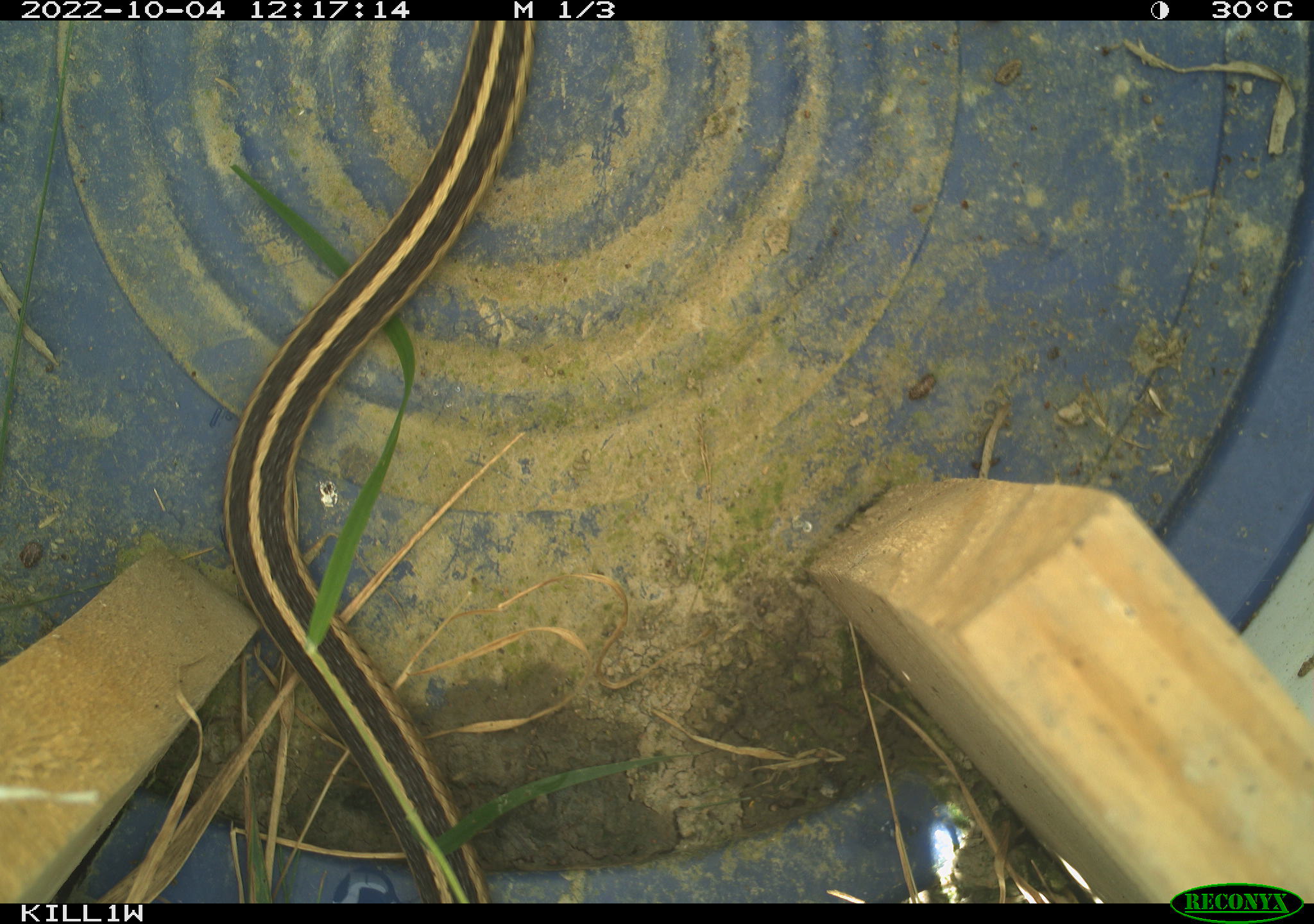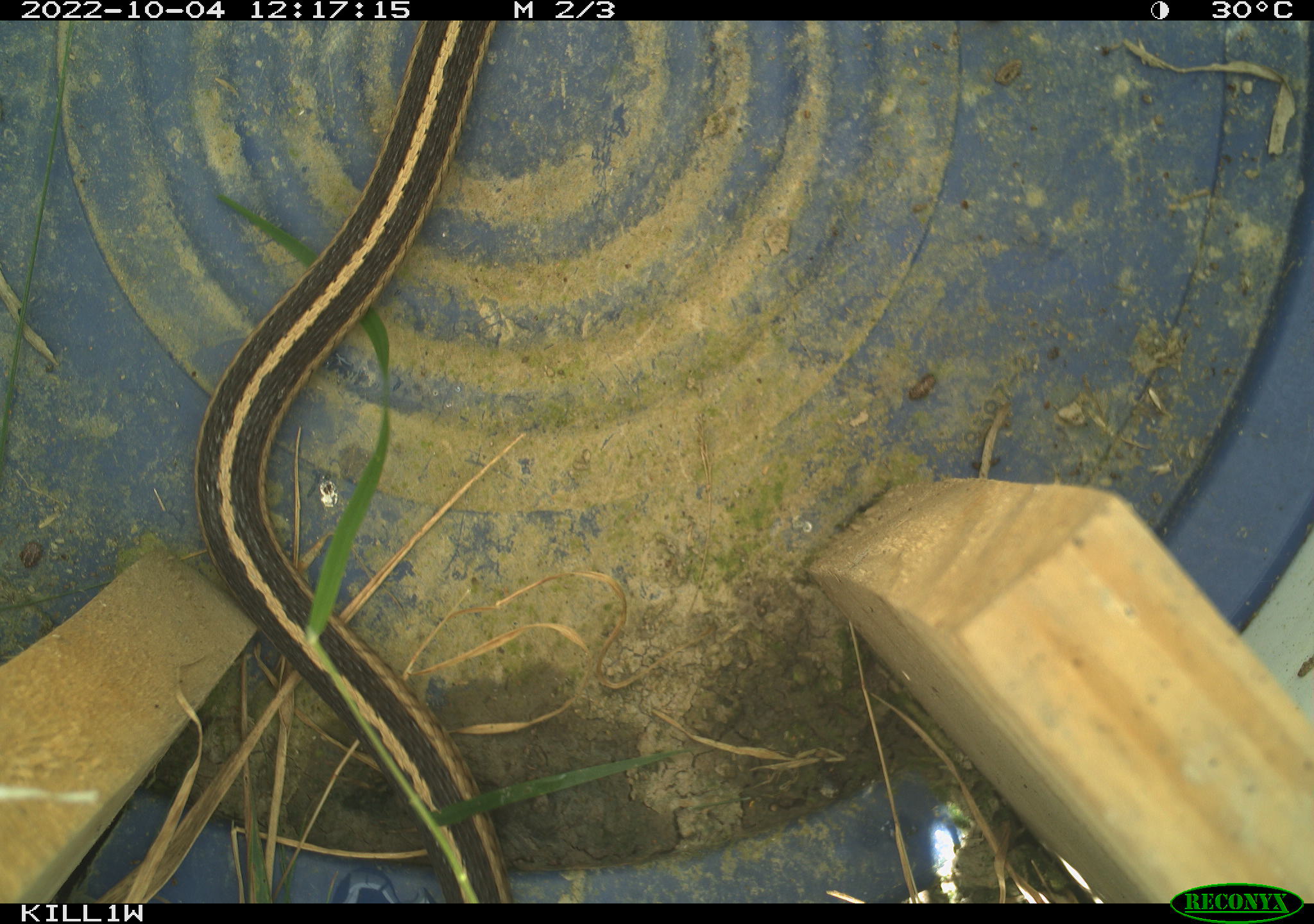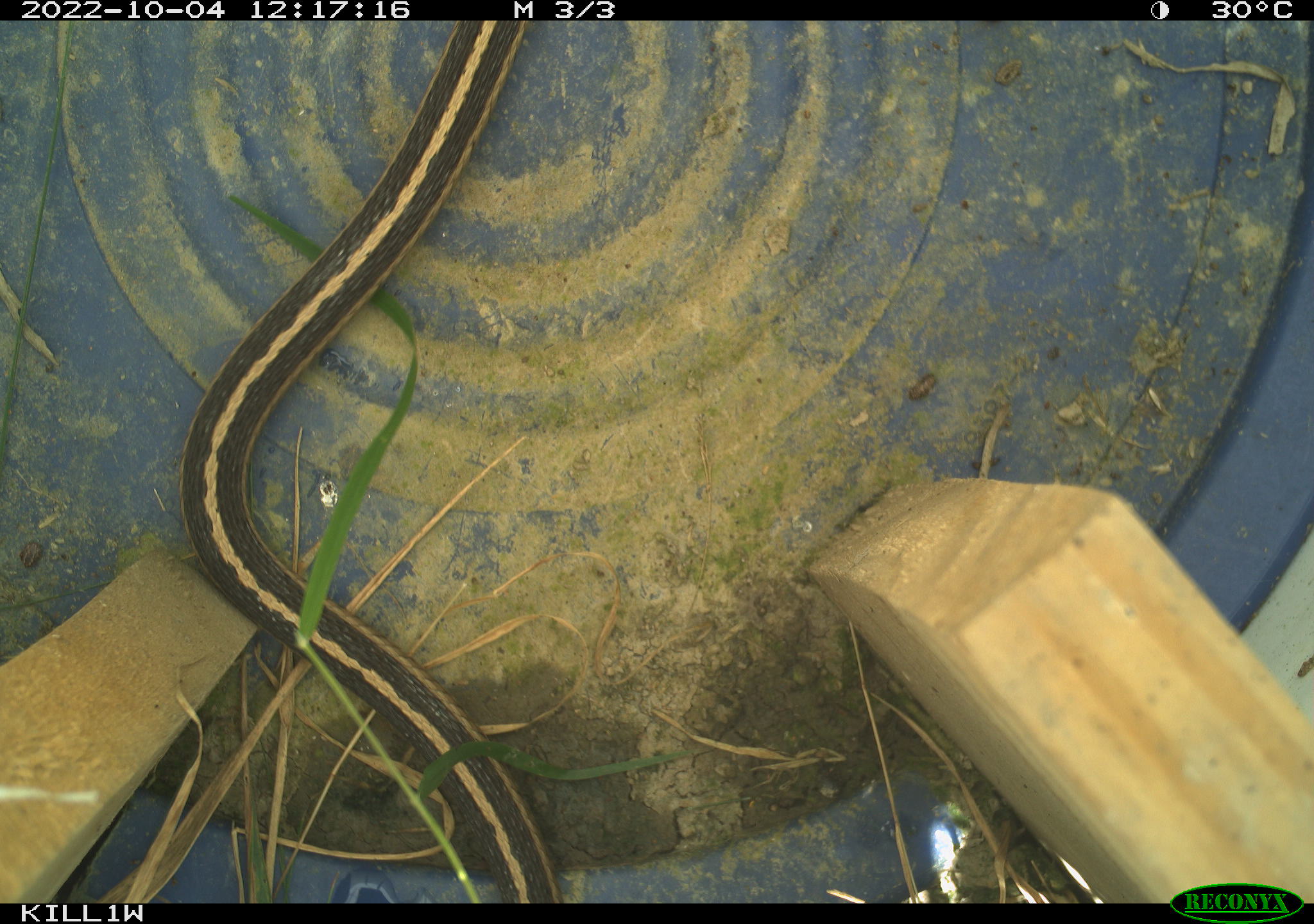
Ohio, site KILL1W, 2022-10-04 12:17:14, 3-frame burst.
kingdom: Animalia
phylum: Chordata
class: Reptilia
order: Squamata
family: Colubridae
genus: Thamnophis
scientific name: Thamnophis sirtalis sirtalis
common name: eastern gartersnake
Eastern gartersnake (Thamnophis sirtalis sirtalis).